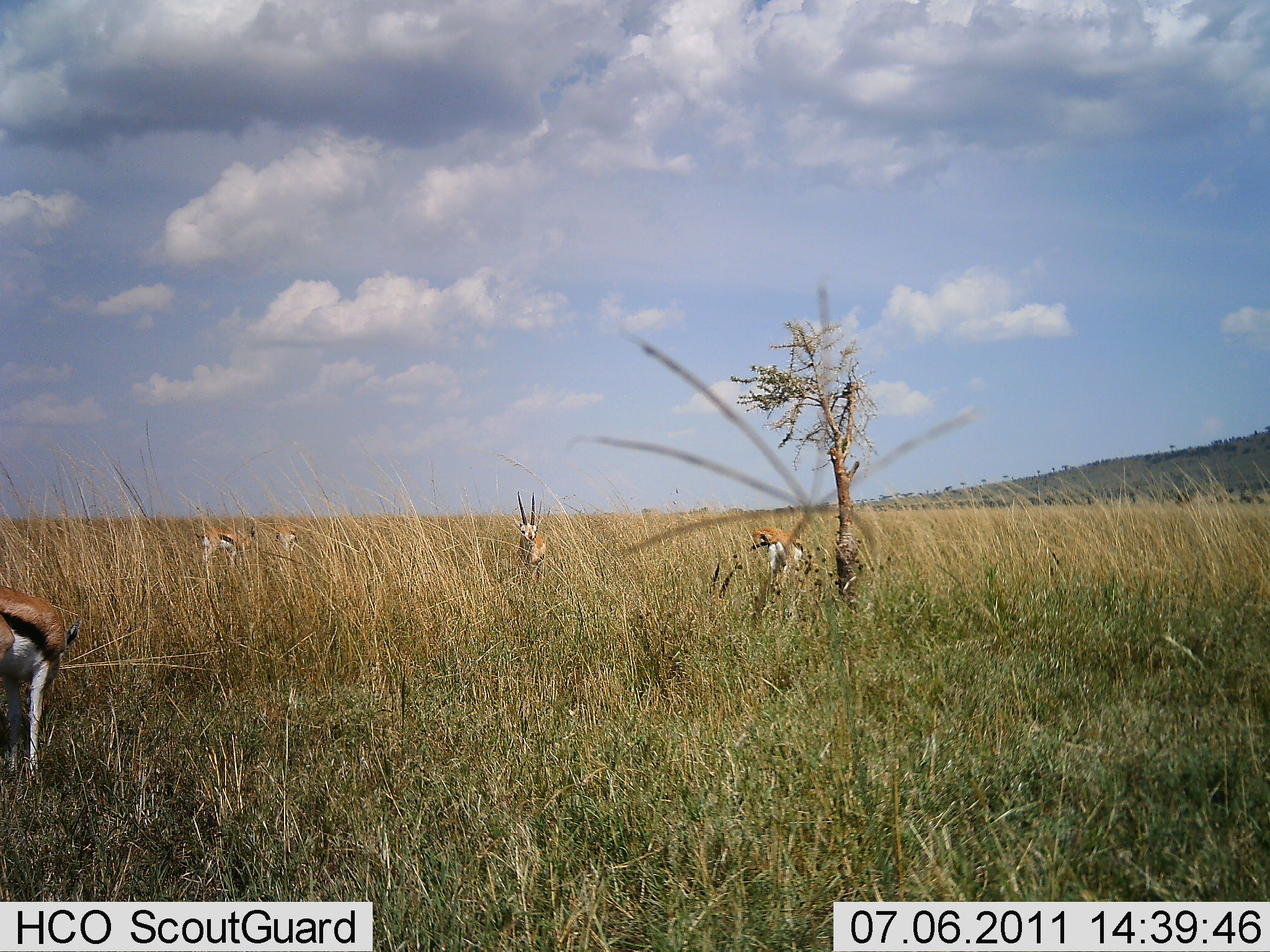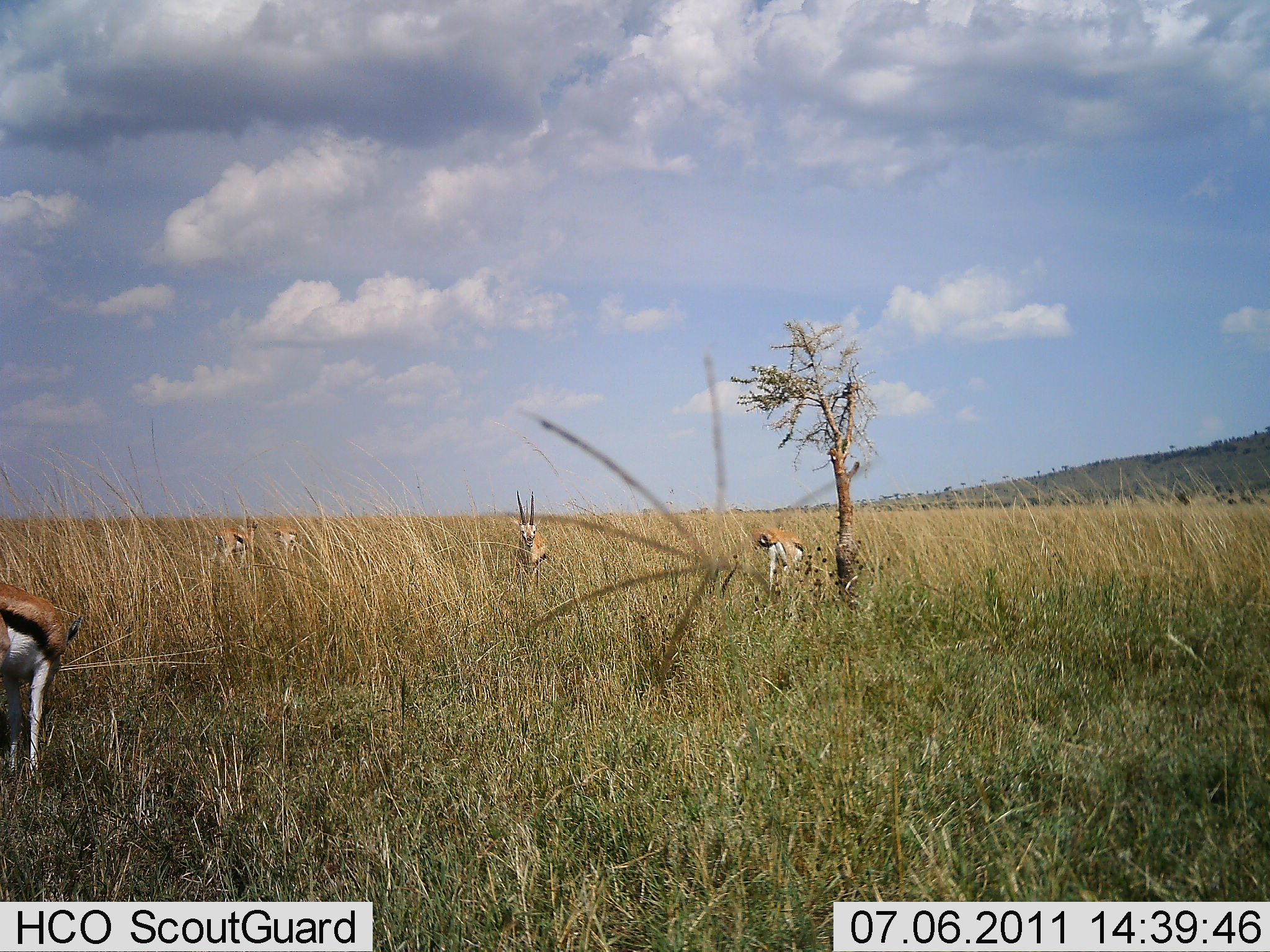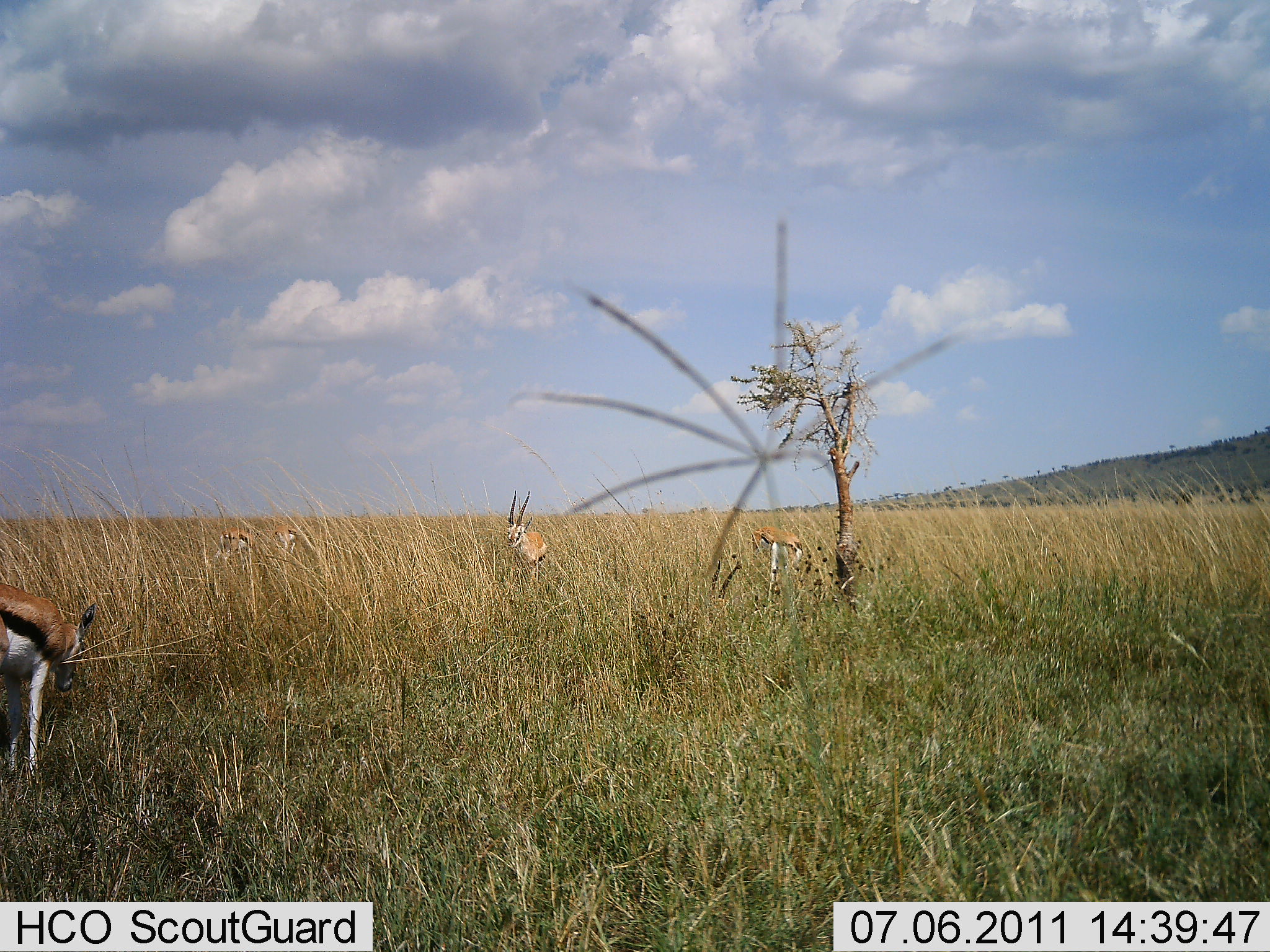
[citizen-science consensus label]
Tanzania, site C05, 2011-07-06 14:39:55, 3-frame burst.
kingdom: Animalia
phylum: Chordata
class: Mammalia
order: Artiodactyla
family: Bovidae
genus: Eudorcas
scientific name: Eudorcas thomsonii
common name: thomson's gazelle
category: gazellethomsons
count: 5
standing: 83%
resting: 8%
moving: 0%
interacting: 0%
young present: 0%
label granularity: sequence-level